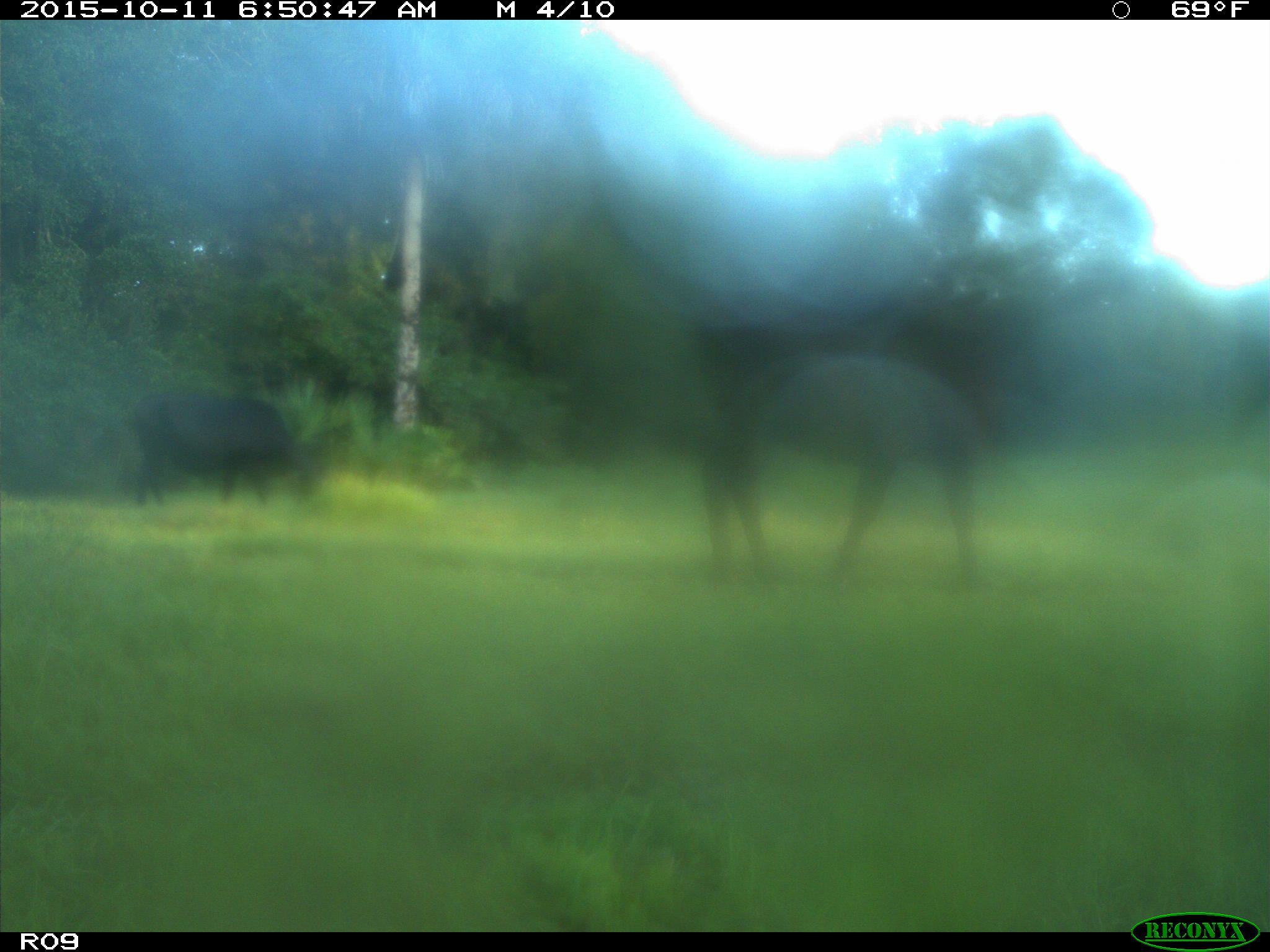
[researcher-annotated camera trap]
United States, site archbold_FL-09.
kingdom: Animalia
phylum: Chordata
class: Mammalia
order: Artiodactyla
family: Bovidae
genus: Bos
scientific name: Bos taurus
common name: domestic cow